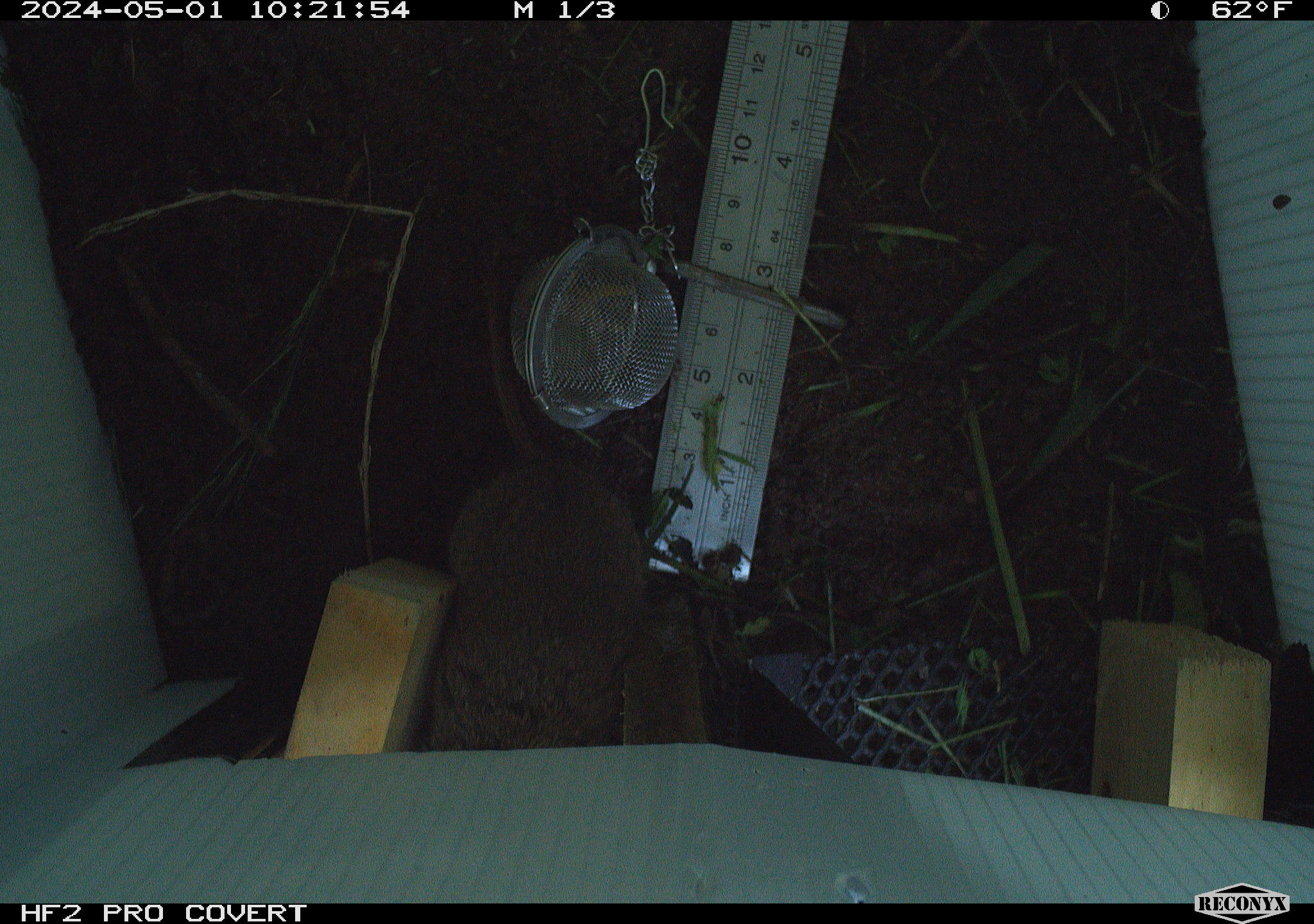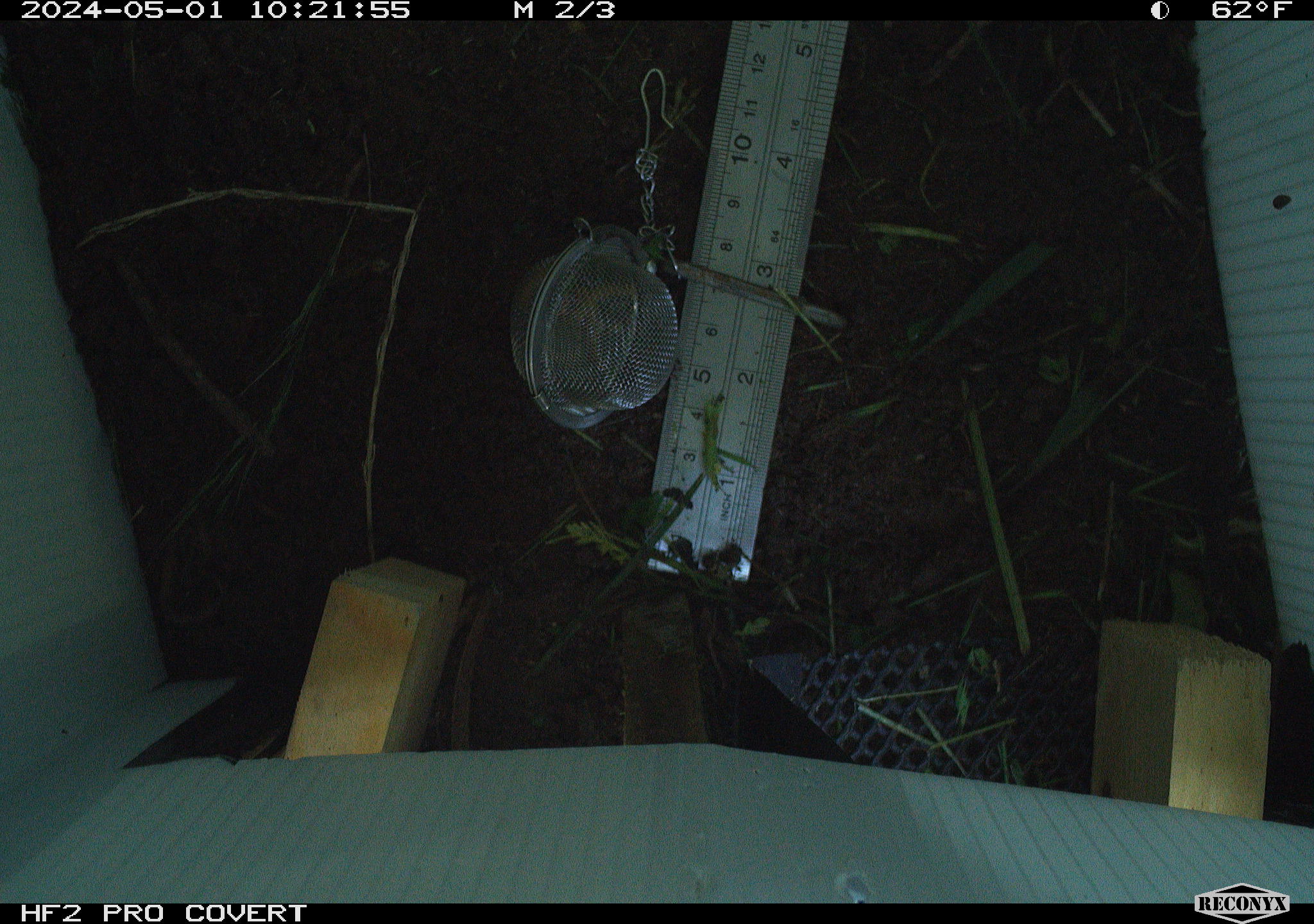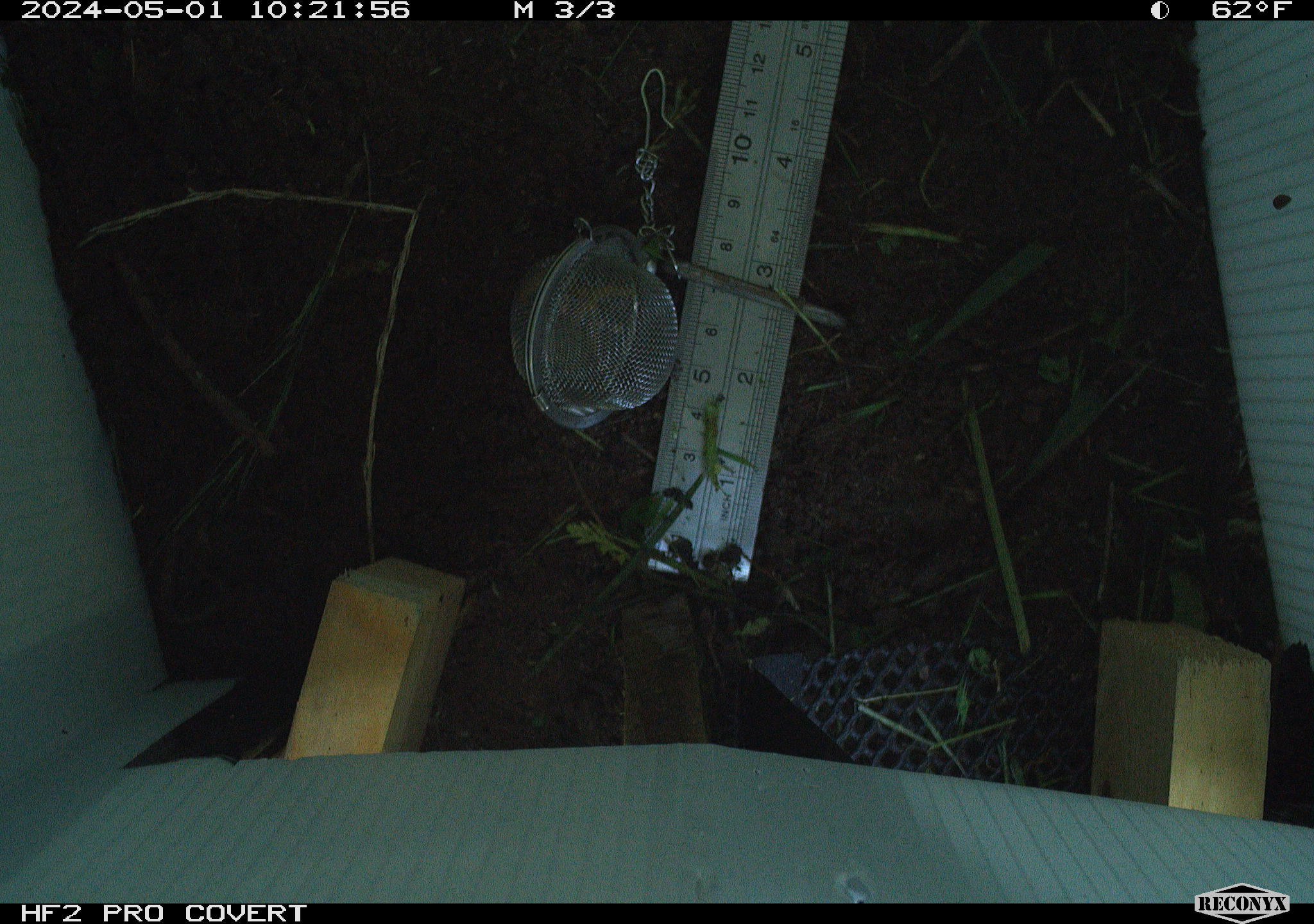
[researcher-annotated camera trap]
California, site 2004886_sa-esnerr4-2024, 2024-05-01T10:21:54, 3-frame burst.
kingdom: Animalia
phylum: Chordata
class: Mammalia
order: Rodentia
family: Cricetidae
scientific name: Cricetidae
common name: hamsters, voles, lemmings, and allies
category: cricetidae family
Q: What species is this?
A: Cricetidae family (hamsters, voles, lemmings, and allies) (Cricetidae).